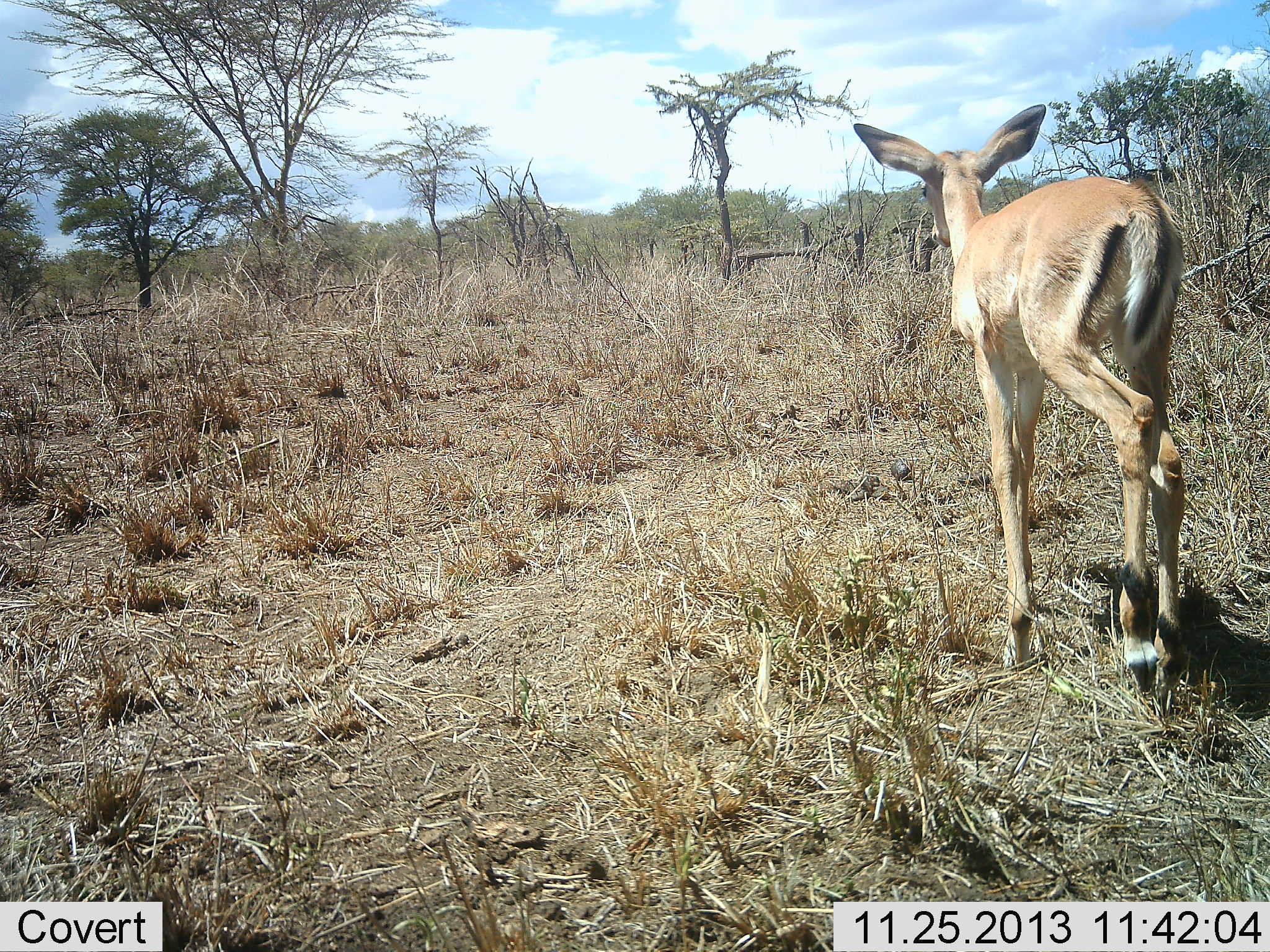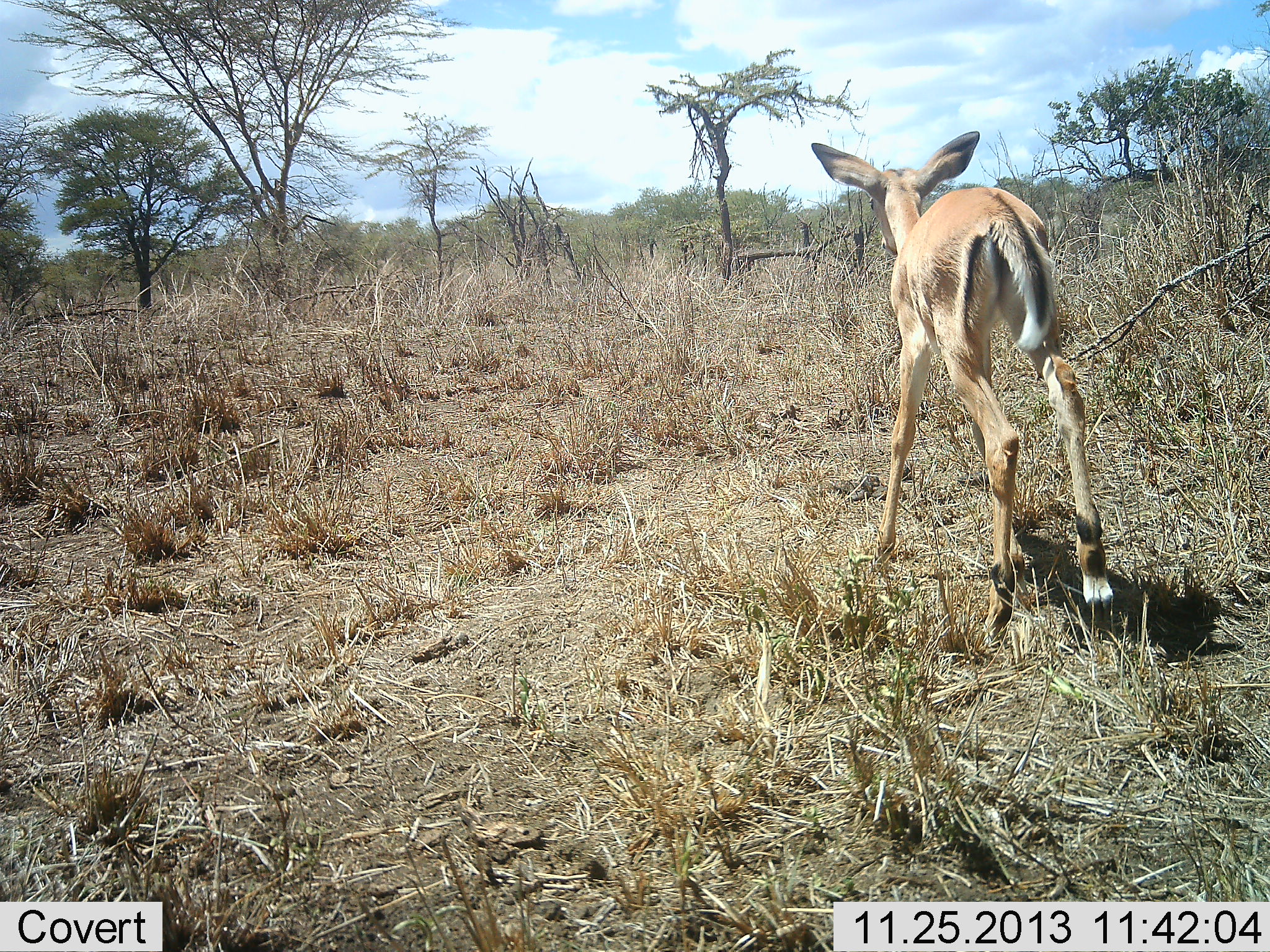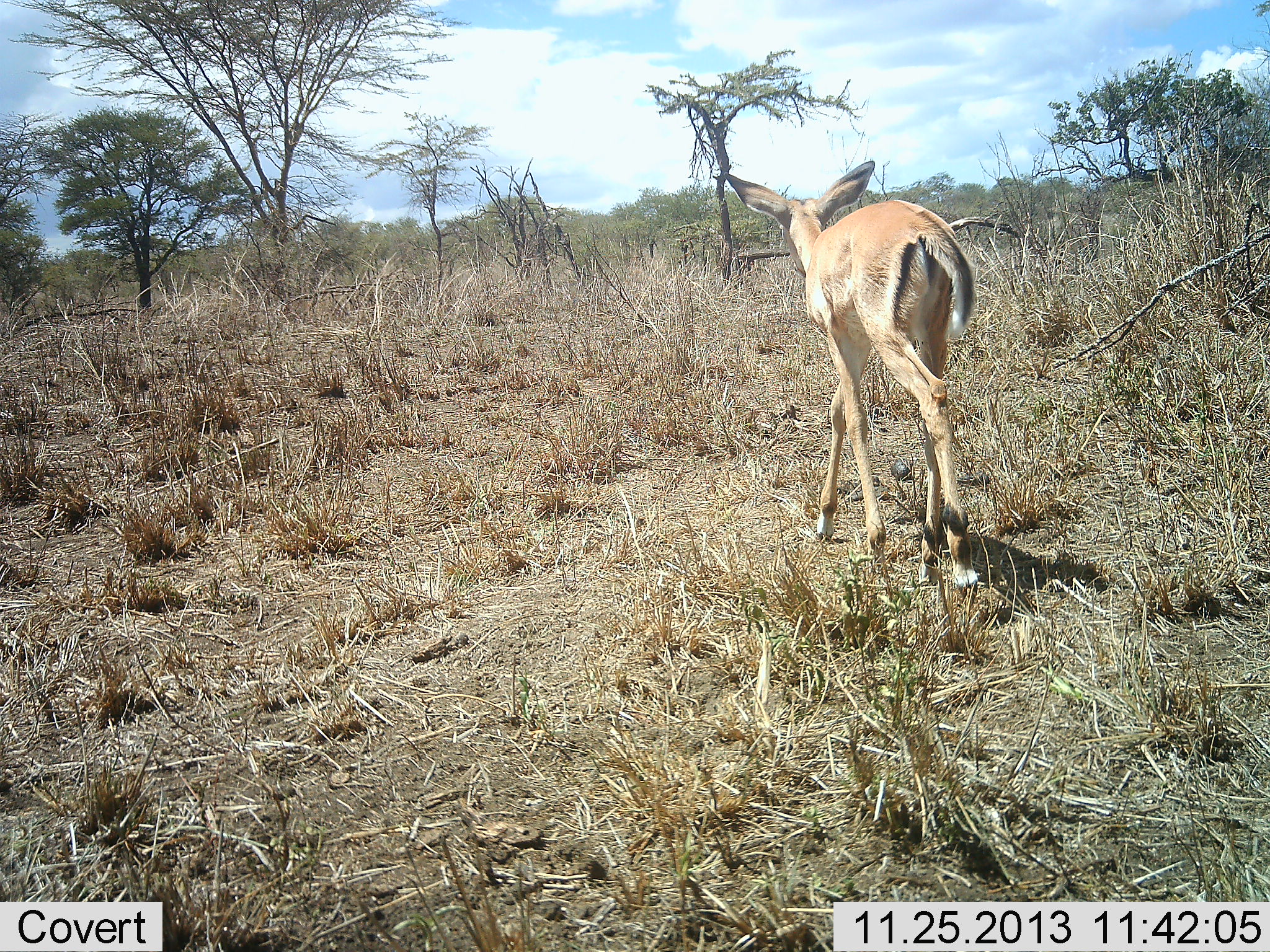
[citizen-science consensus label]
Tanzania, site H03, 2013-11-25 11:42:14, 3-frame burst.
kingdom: Animalia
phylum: Chordata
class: Mammalia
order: Artiodactyla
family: Bovidae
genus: Aepyceros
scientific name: Aepyceros melampus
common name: impala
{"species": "impala (Aepyceros melampus)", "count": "1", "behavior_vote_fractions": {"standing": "10%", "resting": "0%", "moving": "90%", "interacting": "0%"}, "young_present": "40%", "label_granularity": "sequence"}